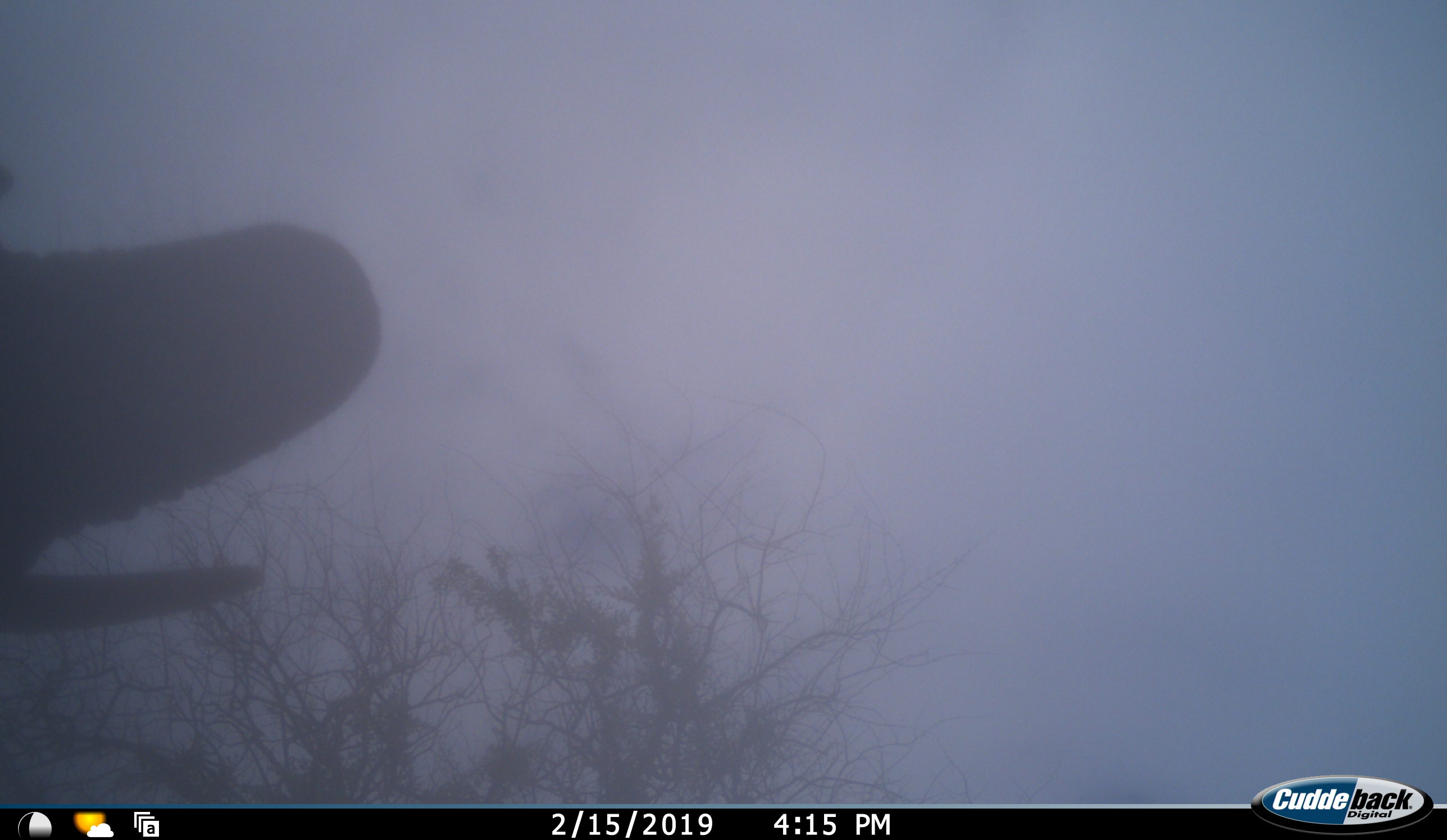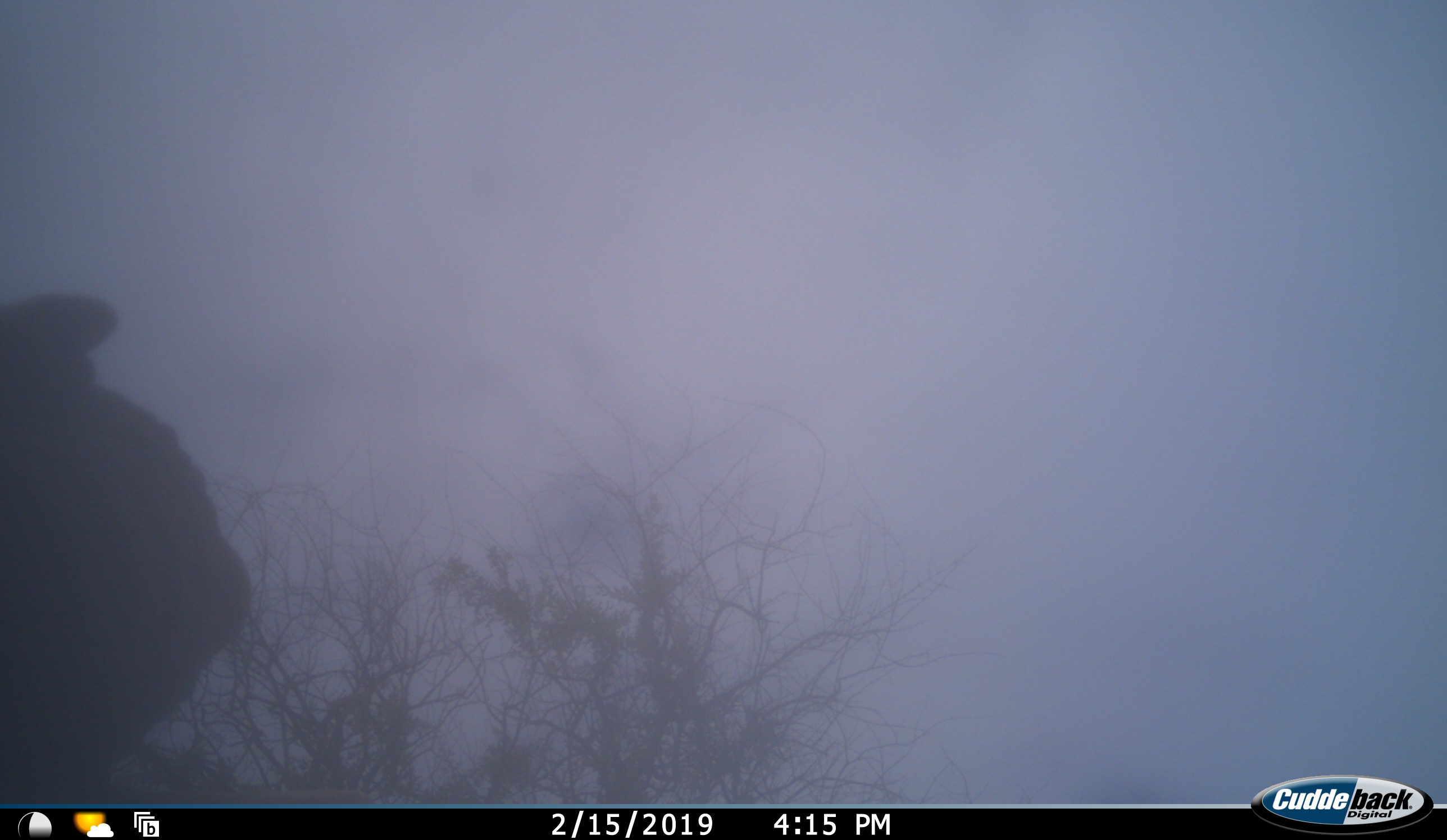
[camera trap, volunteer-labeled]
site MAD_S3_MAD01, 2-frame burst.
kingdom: Animalia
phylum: Chordata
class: Mammalia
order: Proboscidea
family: Elephantidae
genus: Loxodonta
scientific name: Loxodonta africana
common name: african bush elephant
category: elephant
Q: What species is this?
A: Elephant (african bush elephant) (Loxodonta africana).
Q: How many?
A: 1.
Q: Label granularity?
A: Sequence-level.